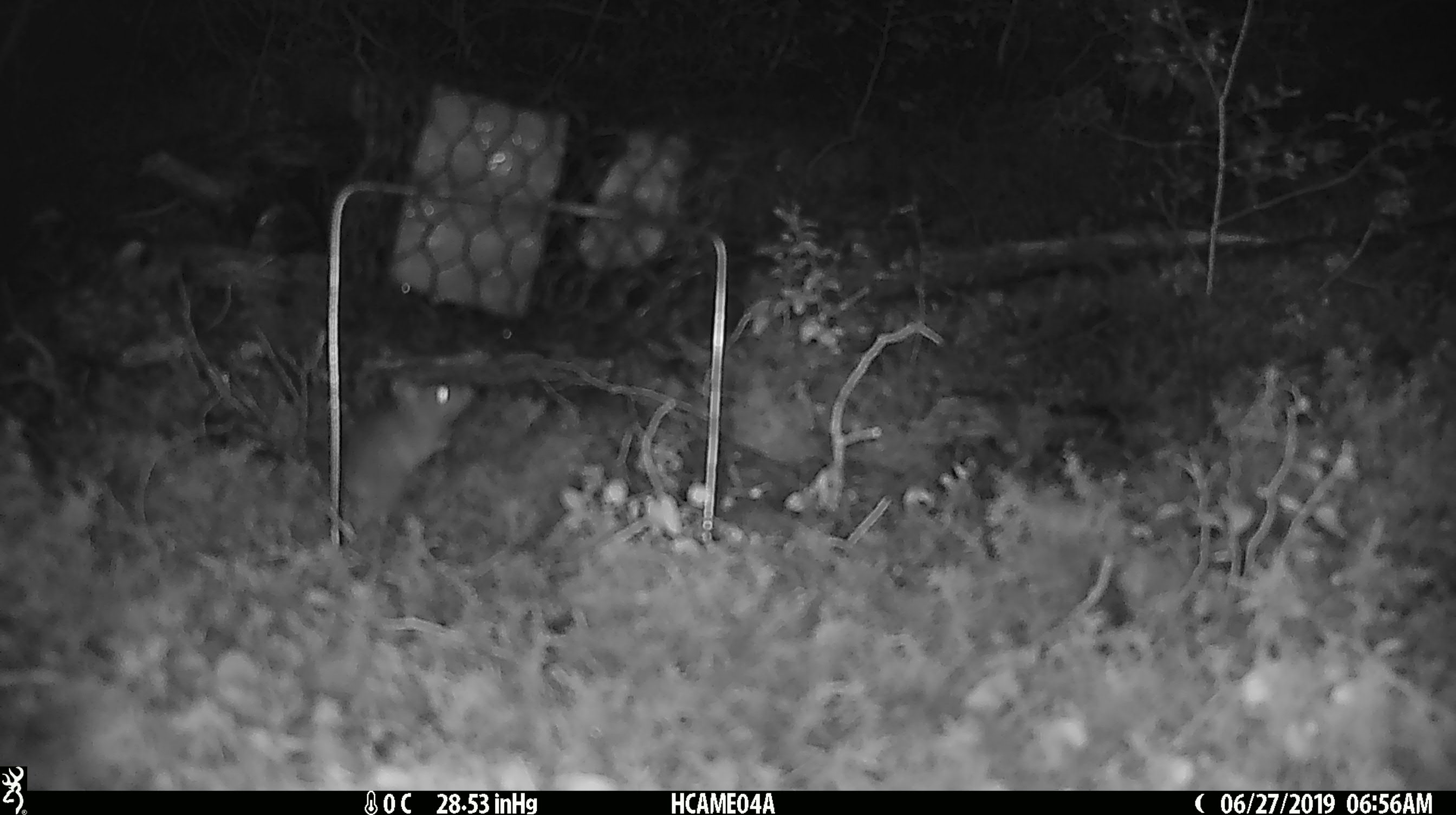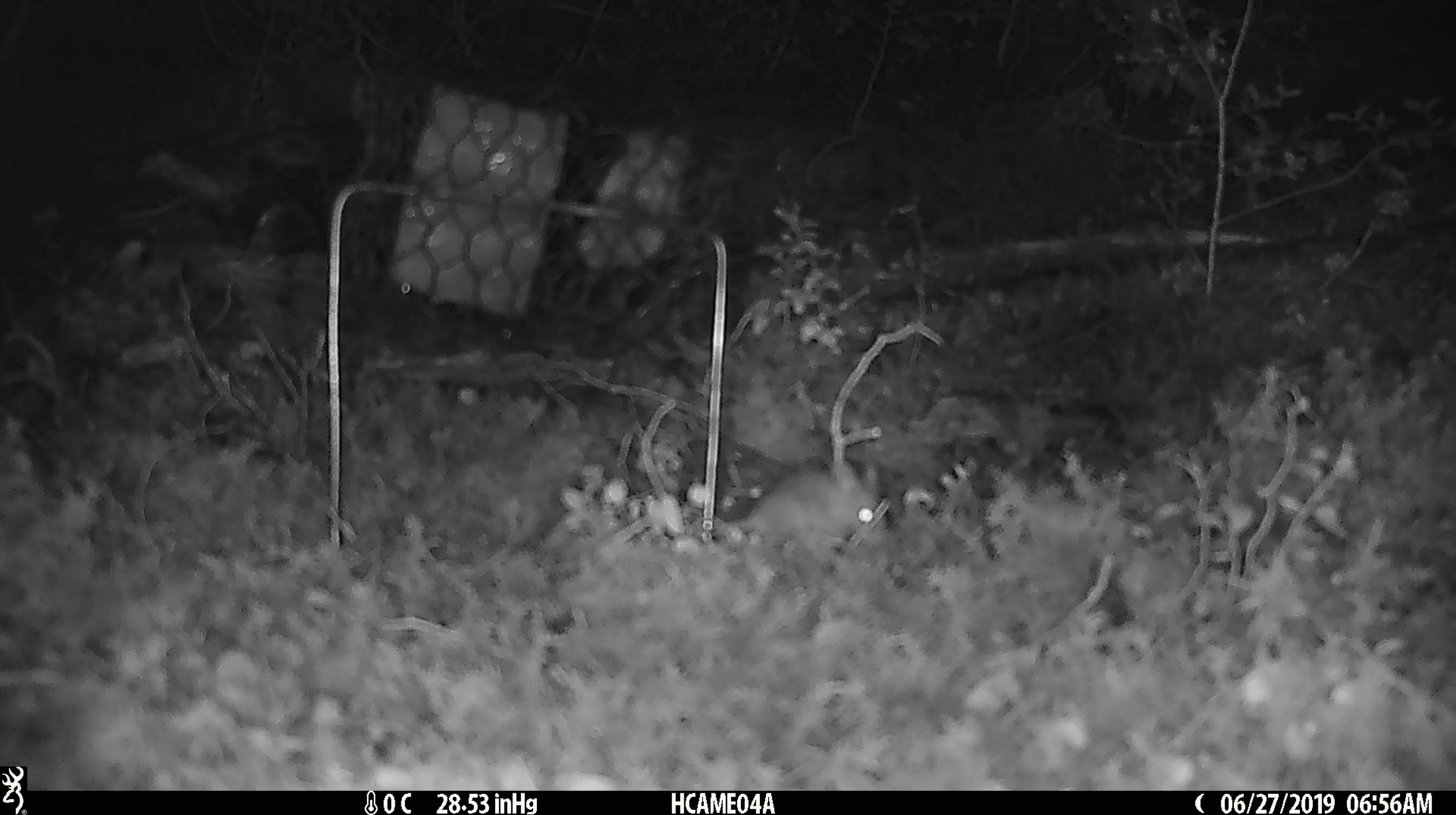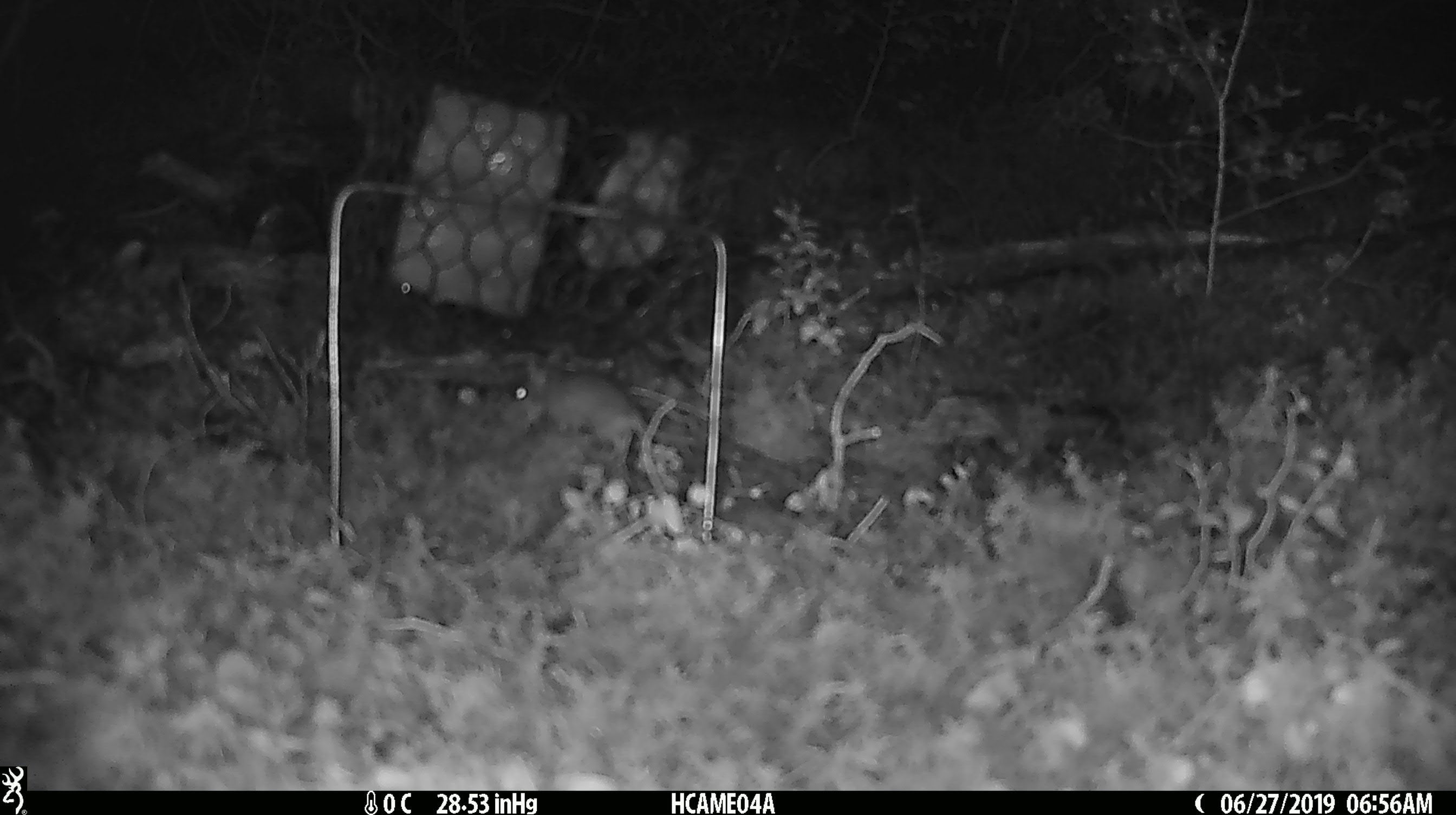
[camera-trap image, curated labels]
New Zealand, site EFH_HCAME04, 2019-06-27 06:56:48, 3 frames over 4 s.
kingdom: Animalia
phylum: Chordata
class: Mammalia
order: Rodentia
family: Muridae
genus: Mus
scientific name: Mus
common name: mouse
Mouse (Mus).